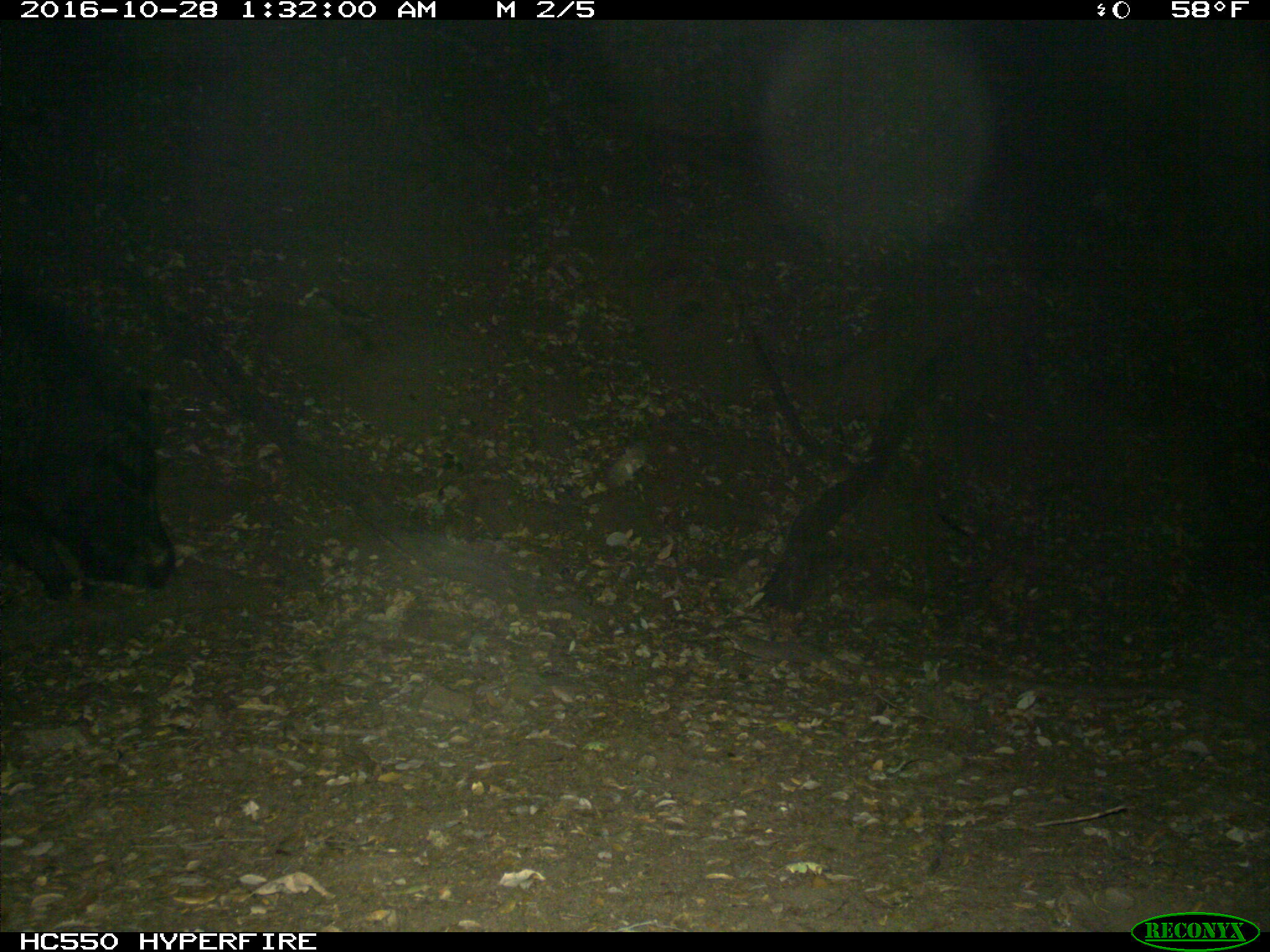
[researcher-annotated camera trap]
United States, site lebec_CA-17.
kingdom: Animalia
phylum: Chordata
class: Mammalia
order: Artiodactyla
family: Suidae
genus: Sus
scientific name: Sus scrofa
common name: wild boar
Sus scrofa (wild boar).